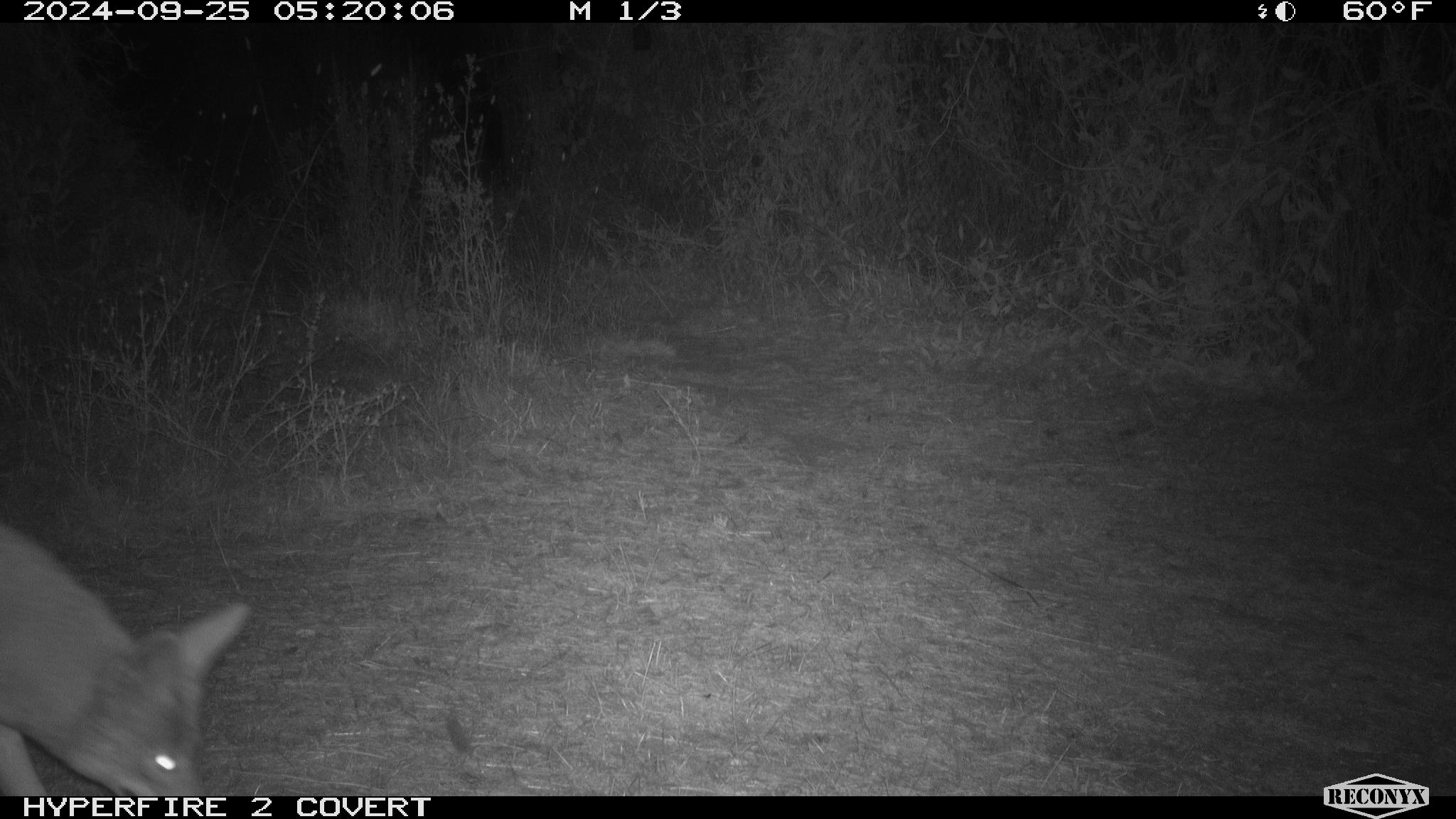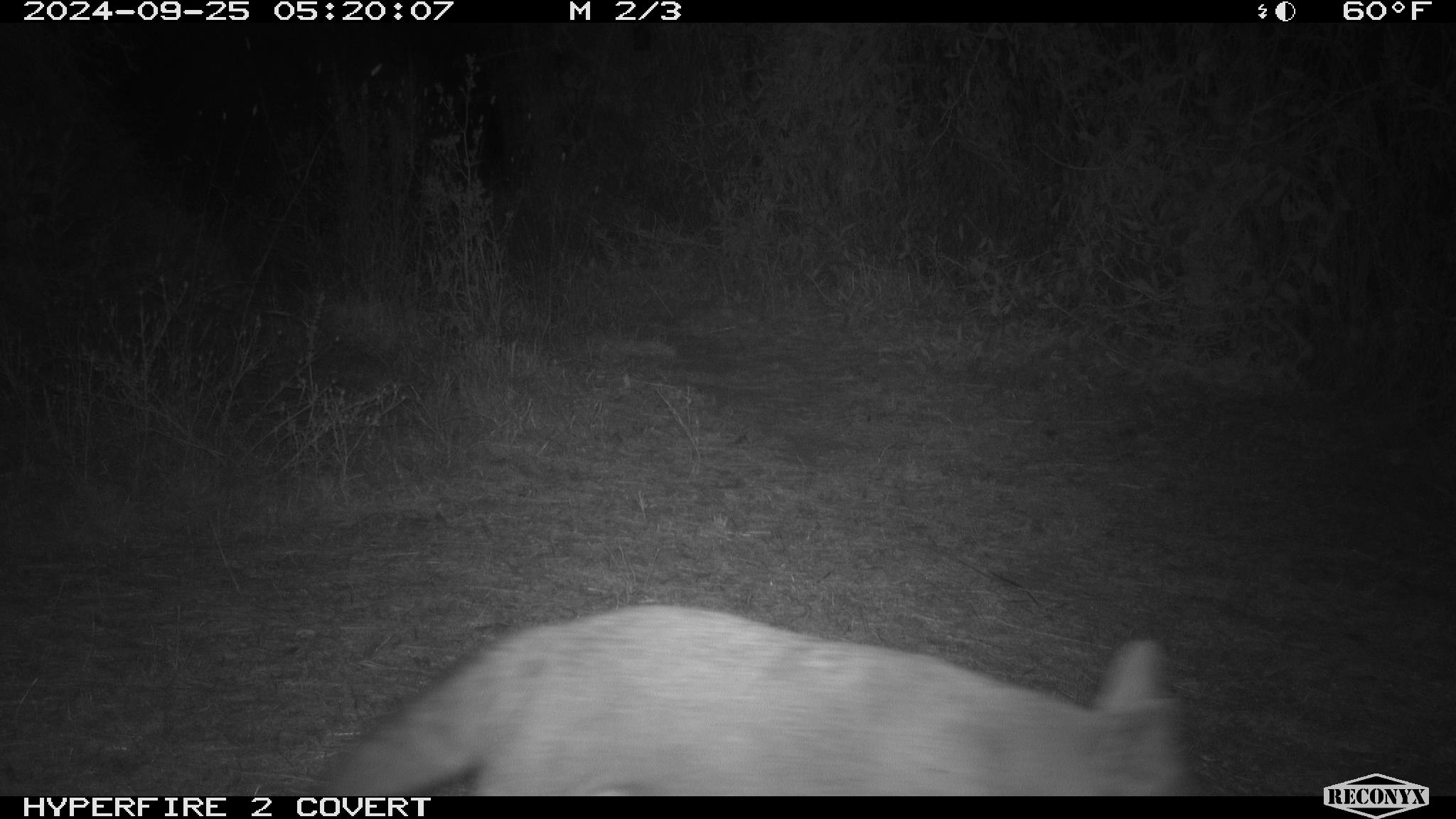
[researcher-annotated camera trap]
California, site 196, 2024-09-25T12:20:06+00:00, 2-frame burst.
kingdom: Animalia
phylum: Chordata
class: Mammalia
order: Carnivora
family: Canidae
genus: Canis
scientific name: Canis latrans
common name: coyote